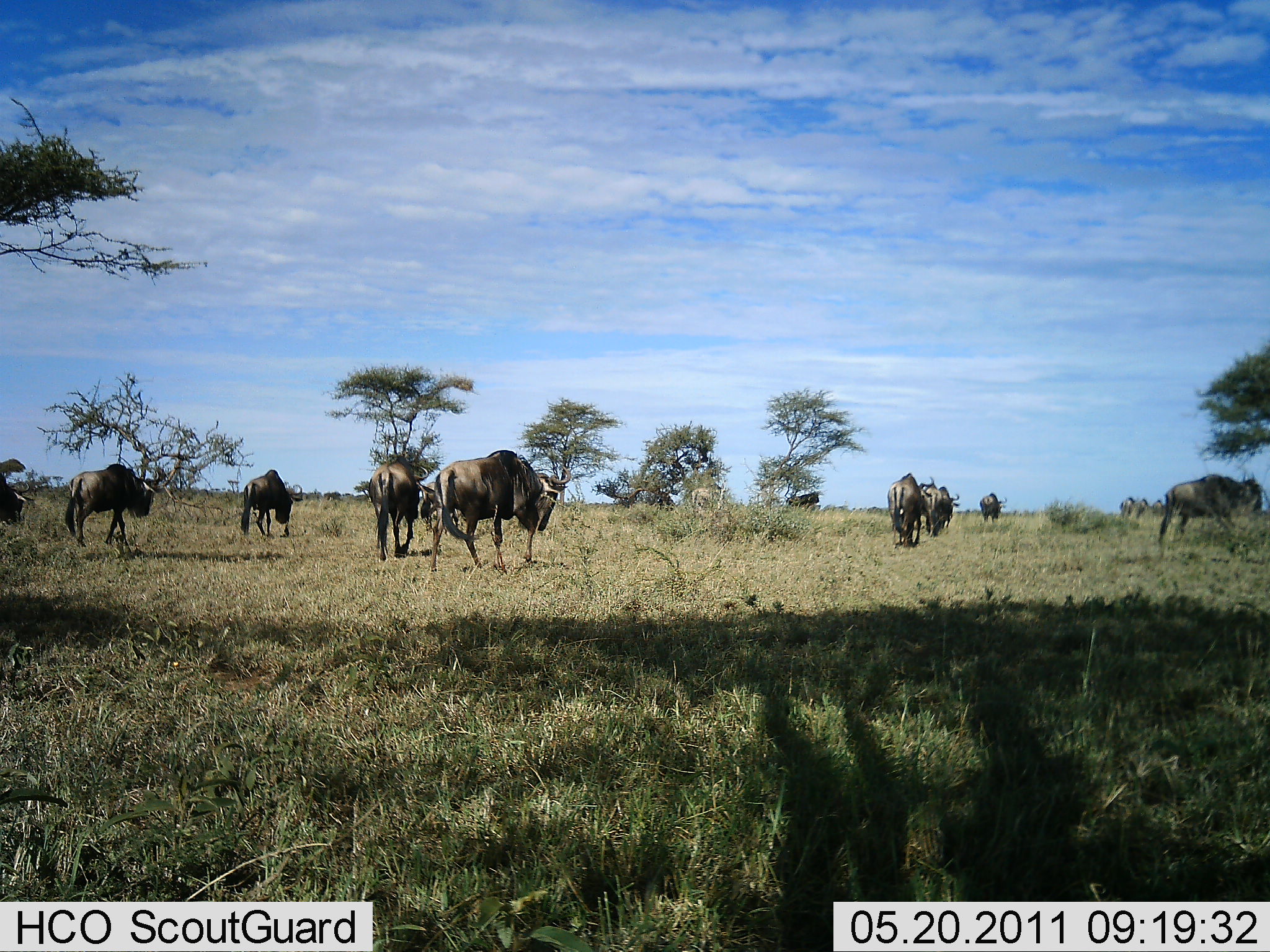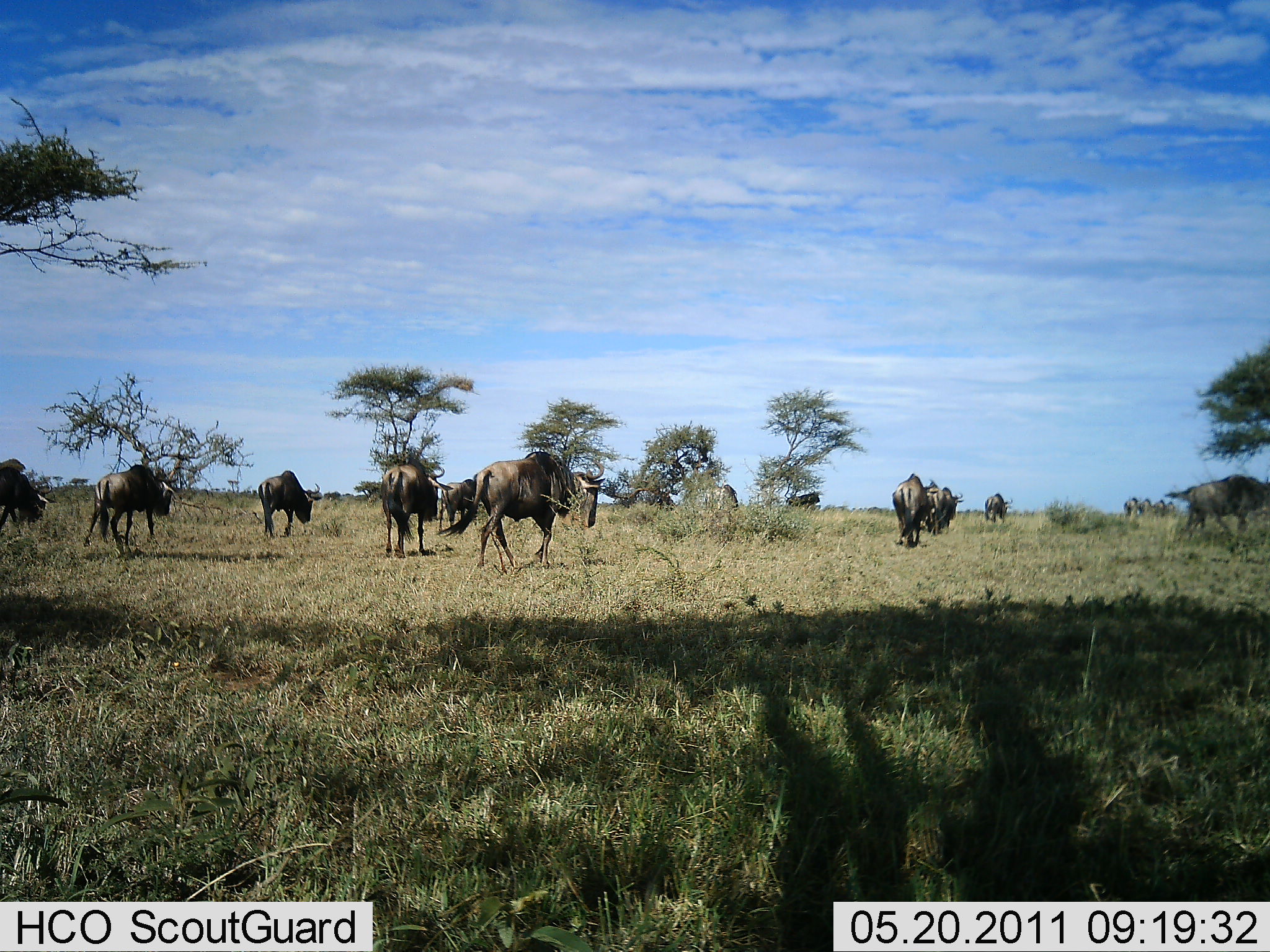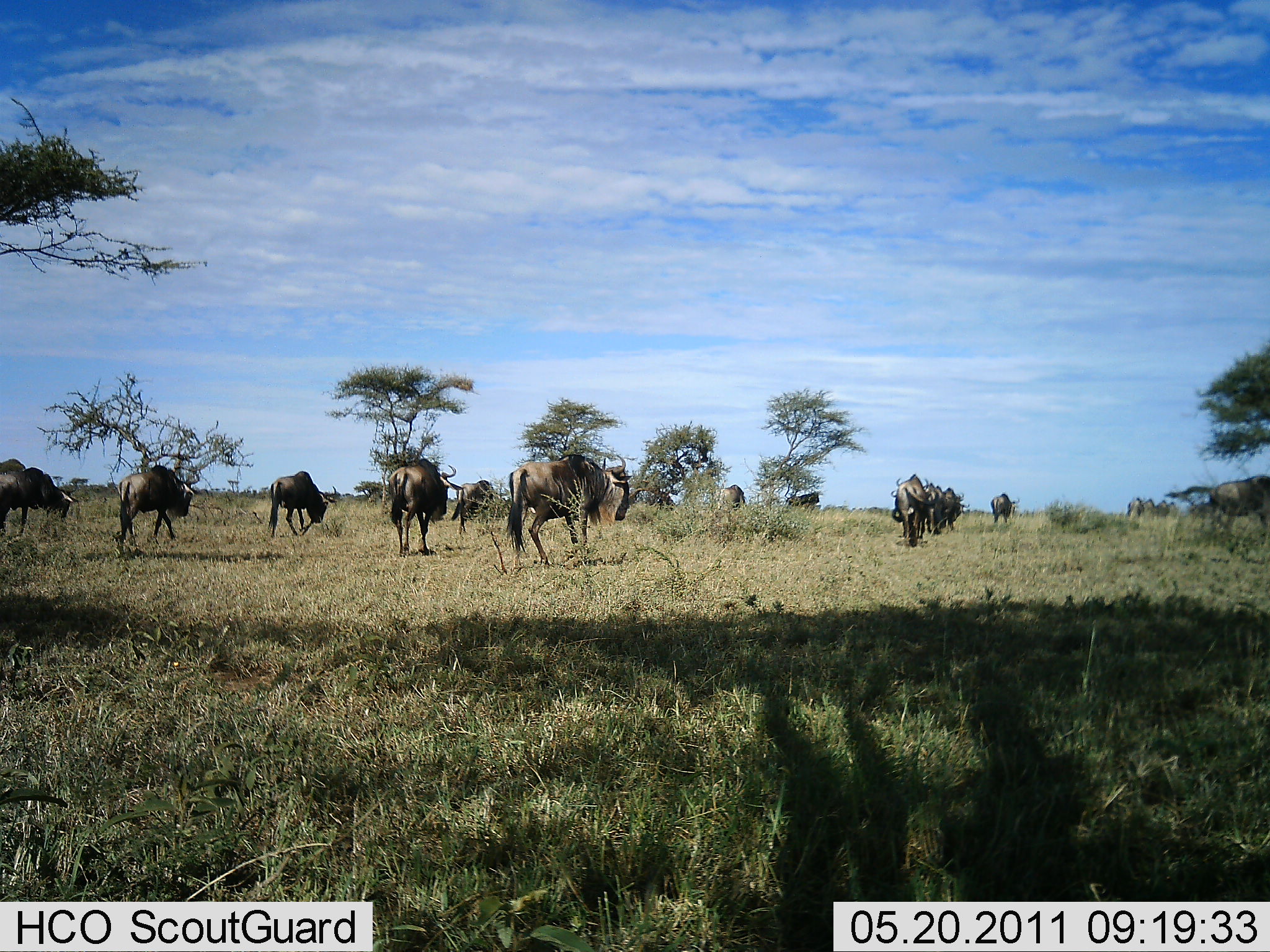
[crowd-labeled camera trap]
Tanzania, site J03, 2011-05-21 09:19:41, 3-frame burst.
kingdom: Animalia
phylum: Chordata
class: Mammalia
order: Artiodactyla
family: Bovidae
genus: Connochaetes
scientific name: Connochaetes taurinus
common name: blue wildebeest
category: wildebeest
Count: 11-50.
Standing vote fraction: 23%.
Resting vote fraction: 0%.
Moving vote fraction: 77%.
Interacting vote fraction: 8%.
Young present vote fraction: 0%.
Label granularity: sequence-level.